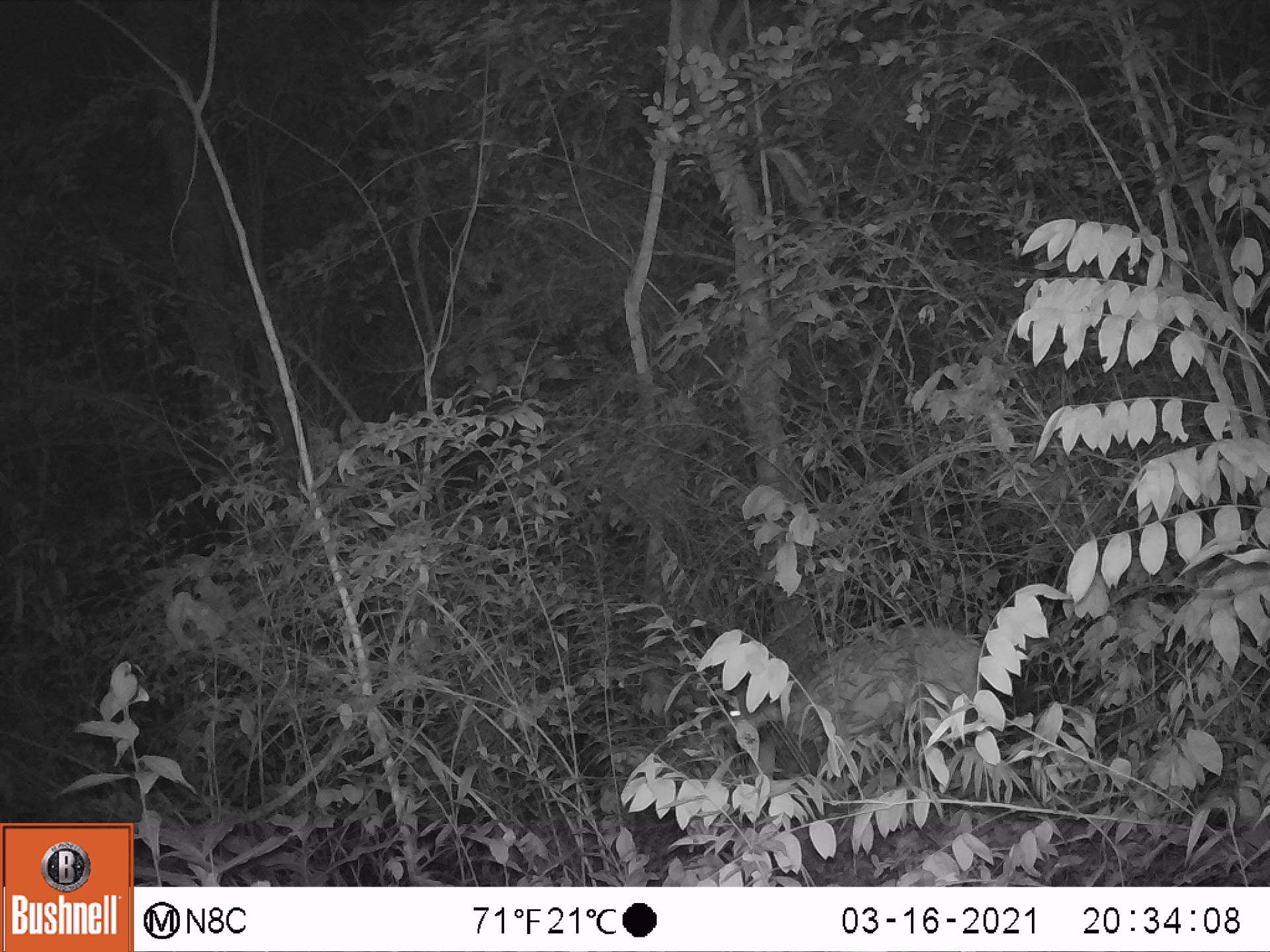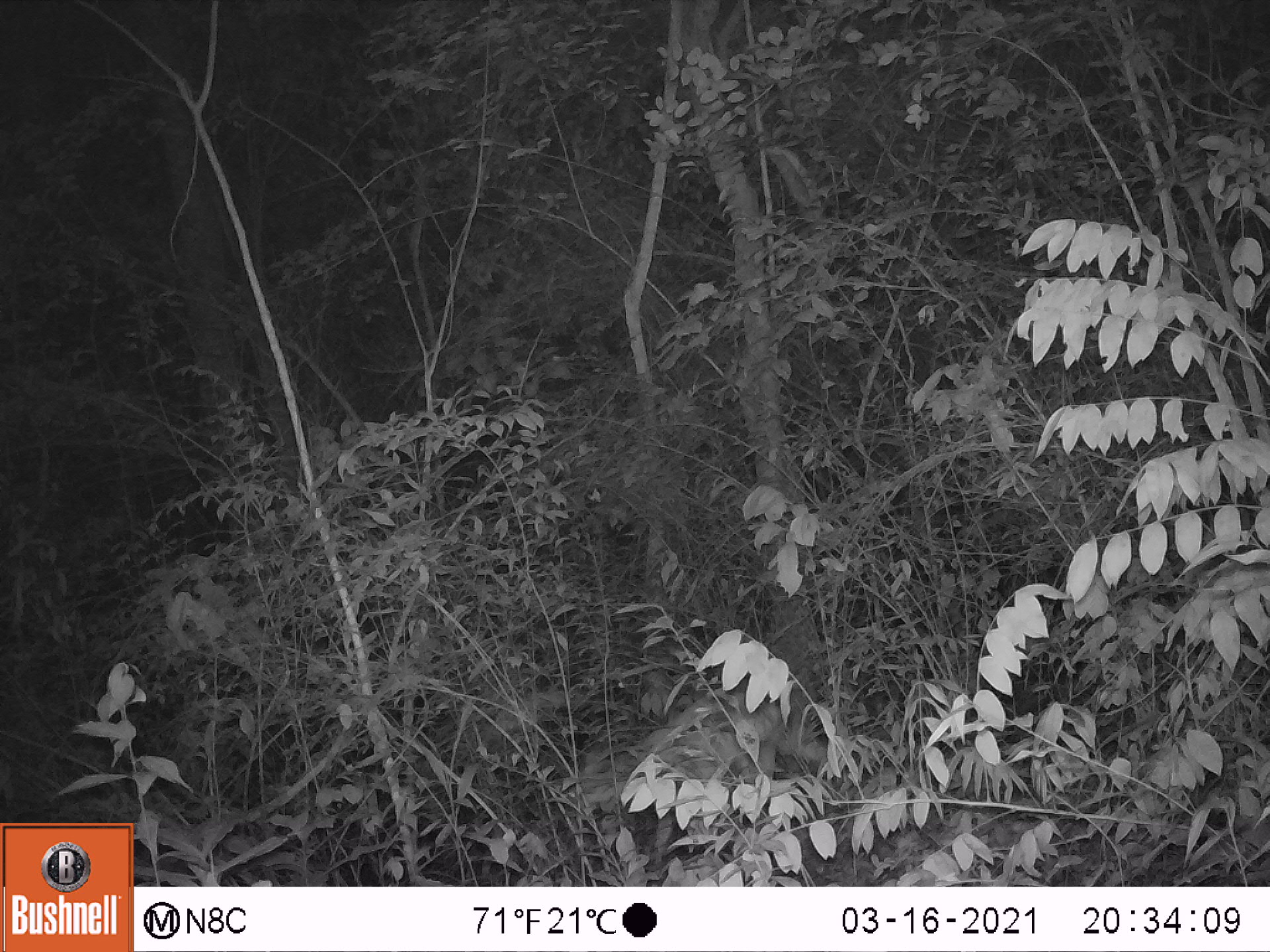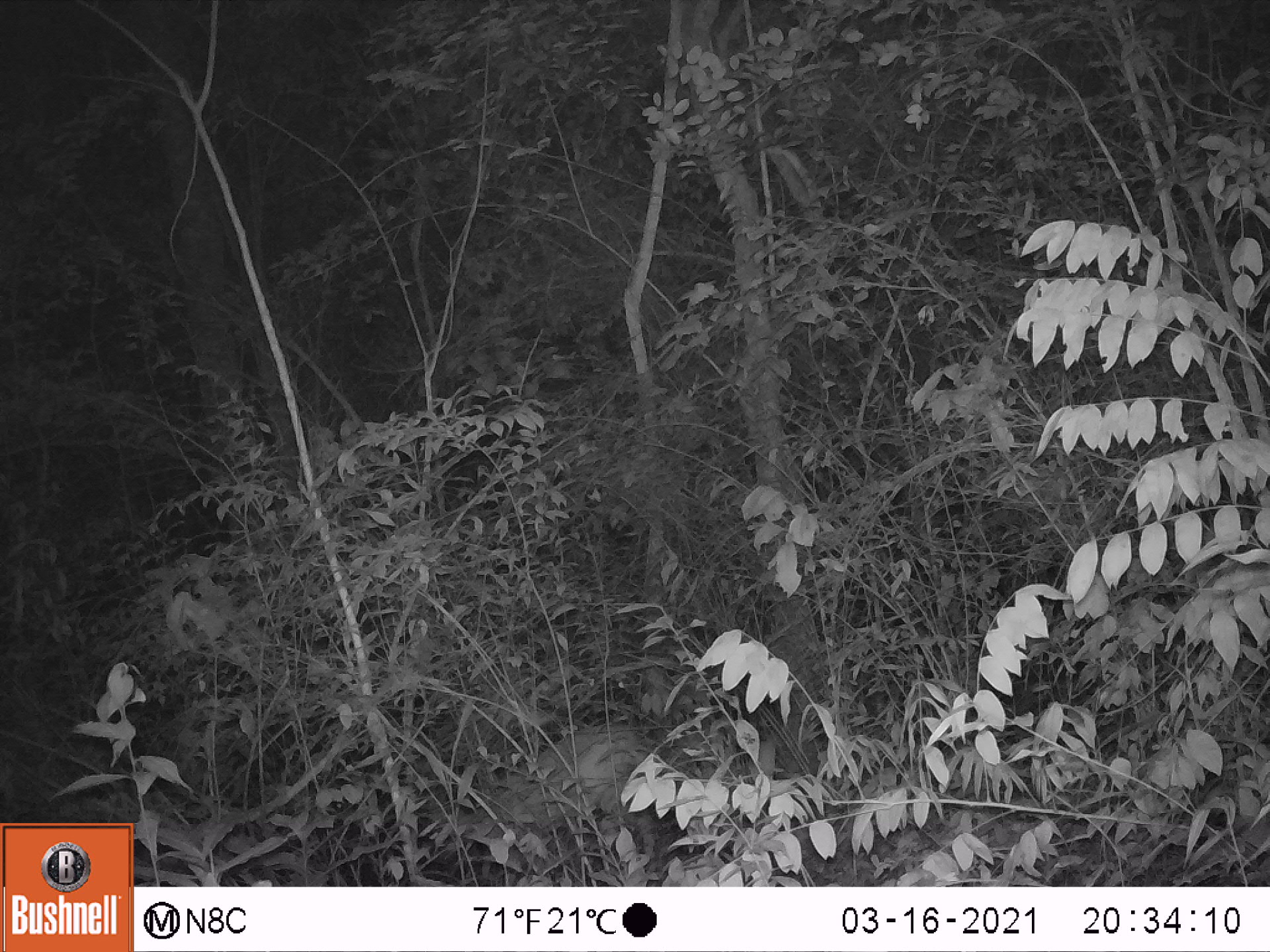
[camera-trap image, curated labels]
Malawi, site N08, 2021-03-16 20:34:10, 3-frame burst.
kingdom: Animalia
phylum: Chordata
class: Mammalia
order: Artiodactyla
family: Bovidae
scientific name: Antilopinae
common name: small antelope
Small antelope (Antilopinae), count 1.